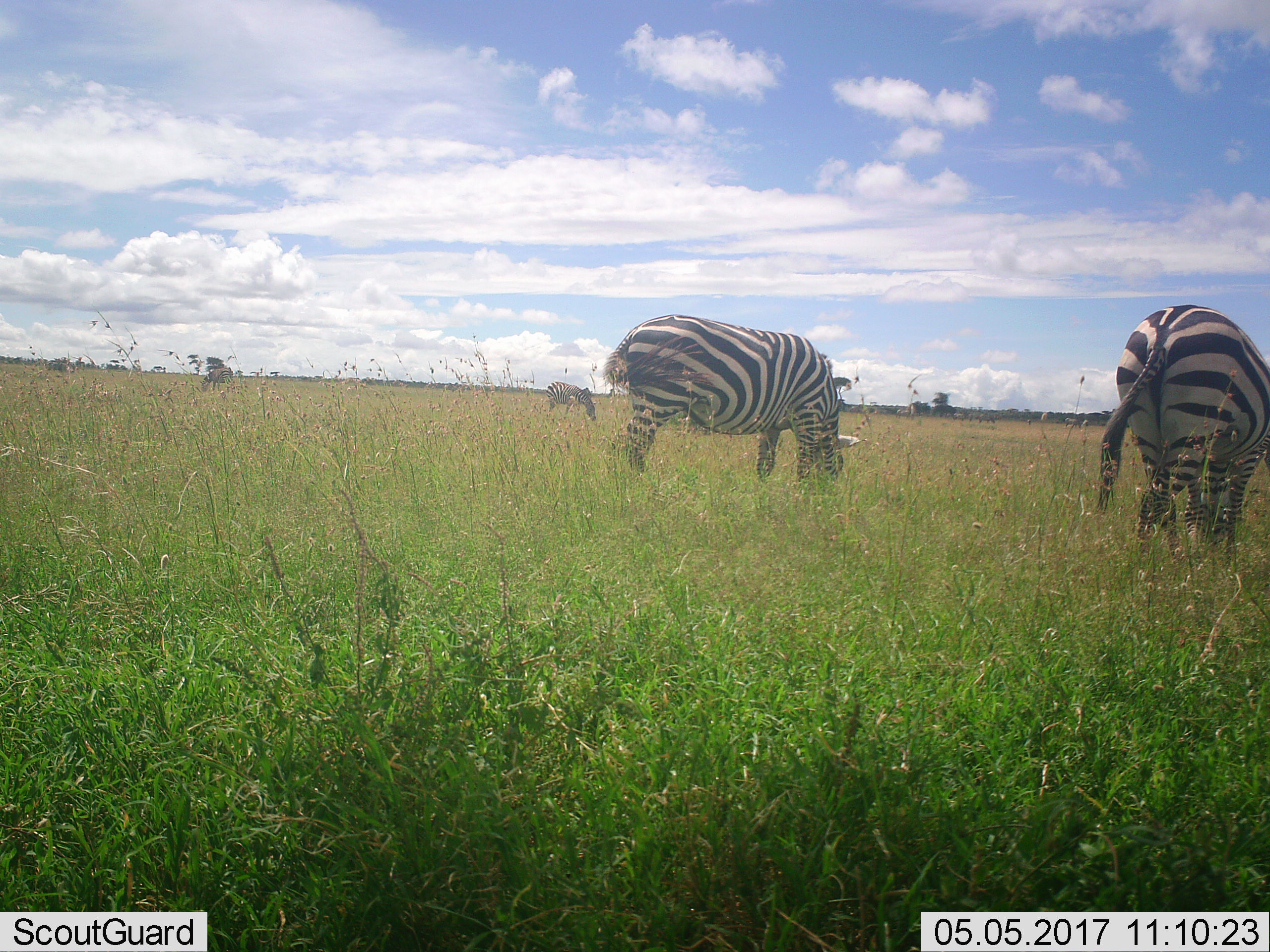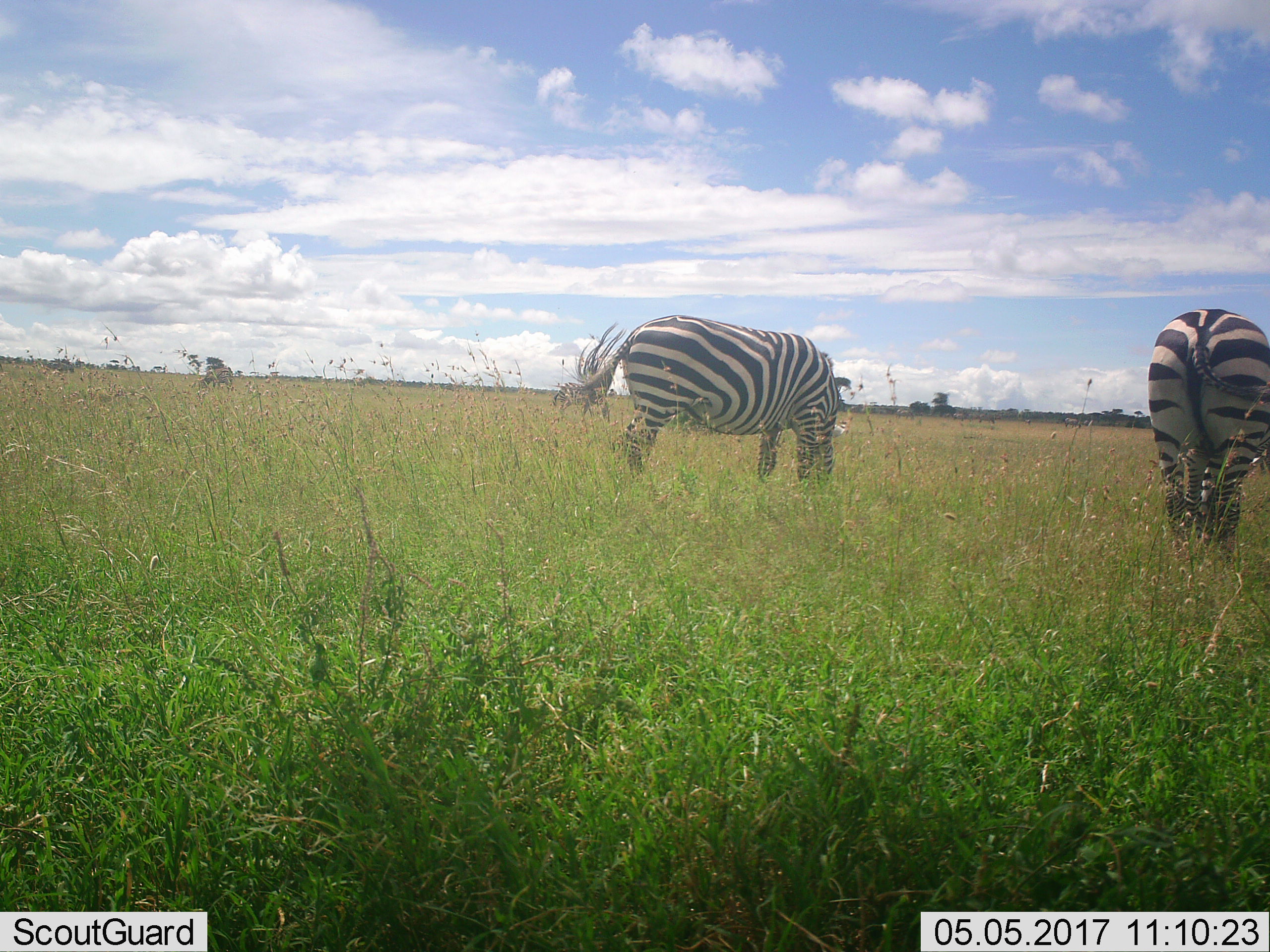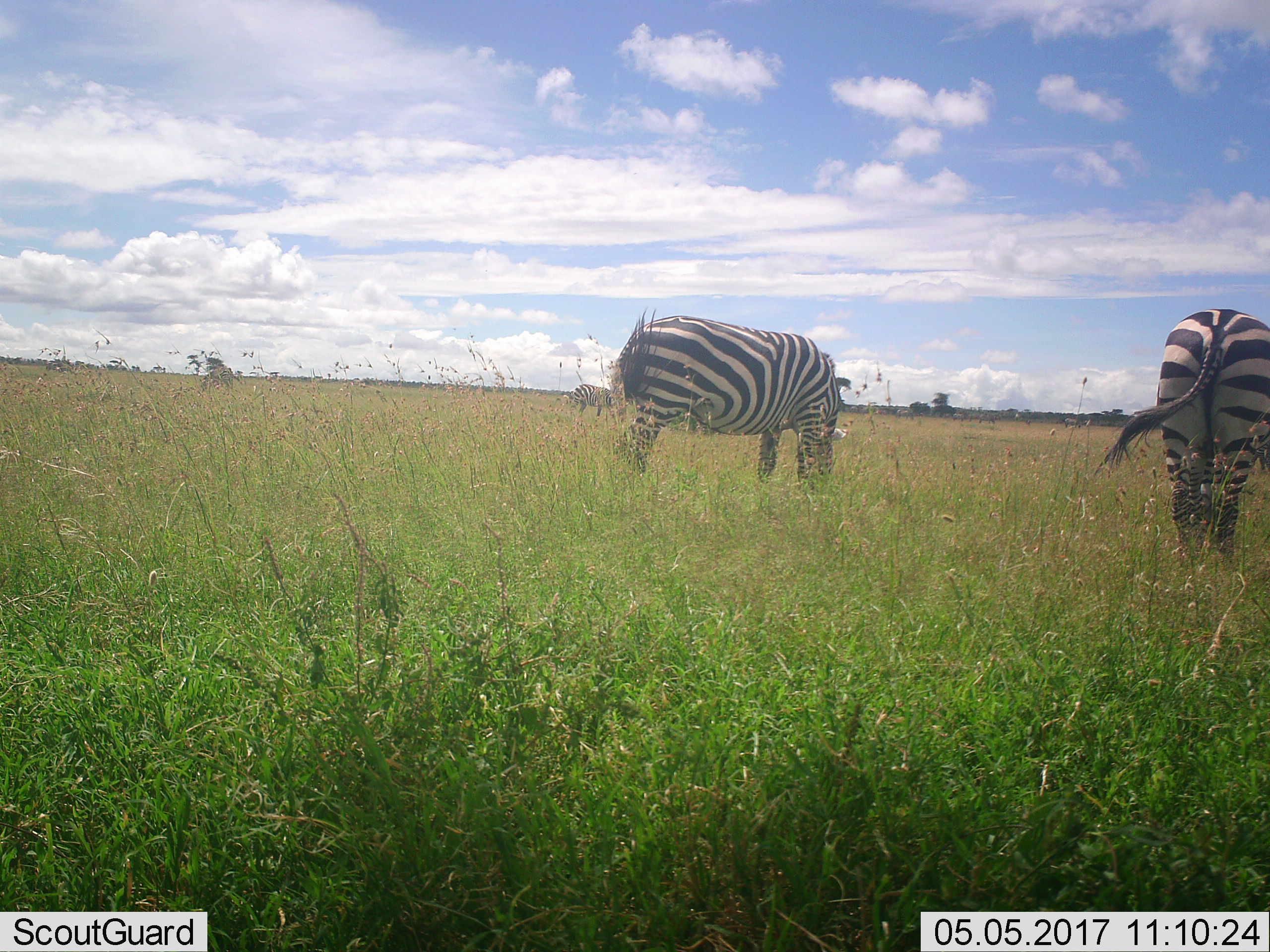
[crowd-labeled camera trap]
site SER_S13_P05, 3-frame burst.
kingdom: Animalia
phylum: Chordata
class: Mammalia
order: Perissodactyla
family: Equidae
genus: Equus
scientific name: Equus quagga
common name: plains zebra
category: zebraplains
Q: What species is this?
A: Zebraplains (plains zebra) (Equus quagga).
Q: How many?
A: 4.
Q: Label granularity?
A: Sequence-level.